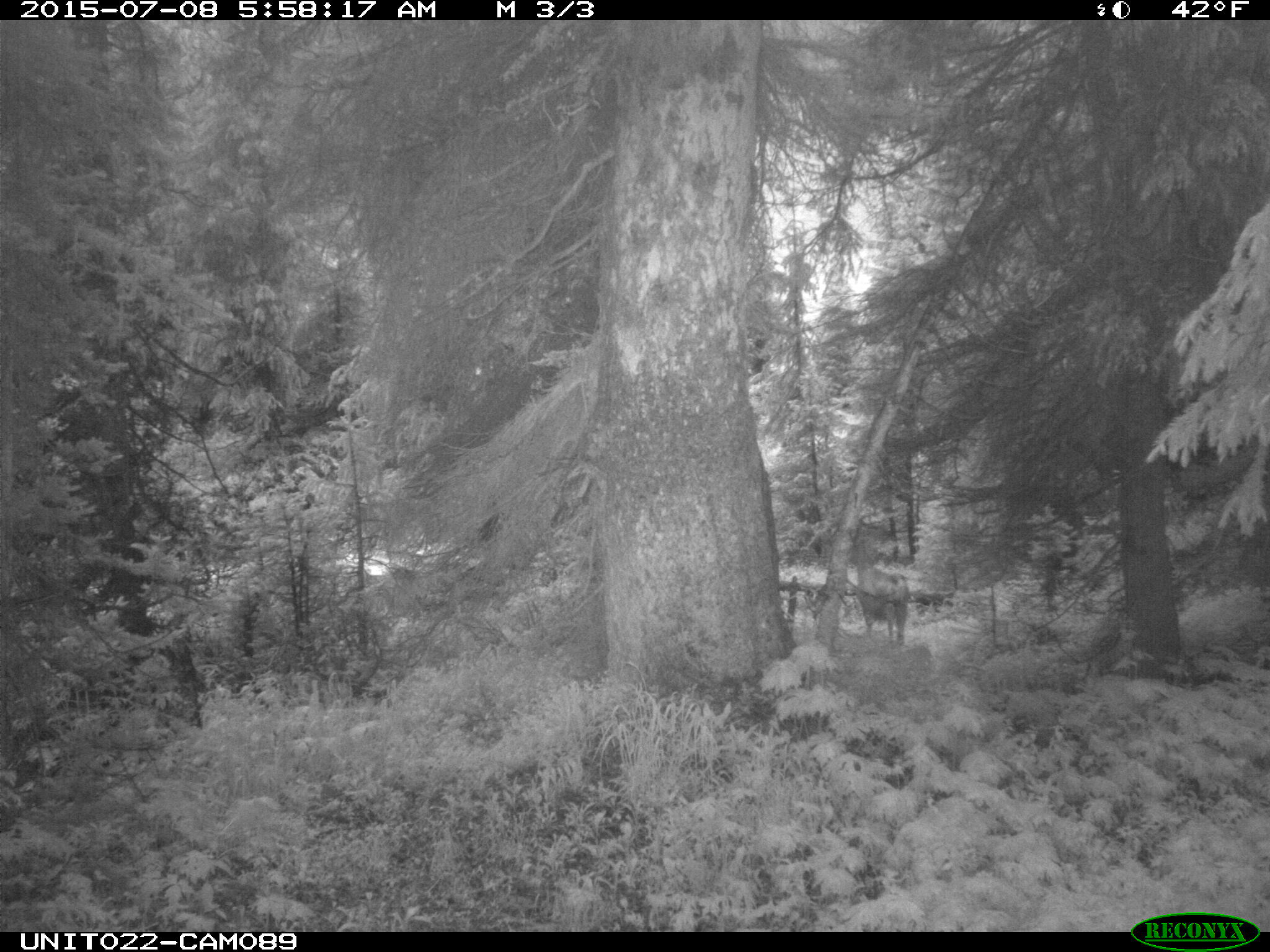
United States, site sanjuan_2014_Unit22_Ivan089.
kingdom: Animalia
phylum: Chordata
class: Mammalia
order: Artiodactyla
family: Cervidae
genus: Odocoileus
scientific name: Odocoileus hemionus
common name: mule deer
Odocoileus hemionus (mule deer).